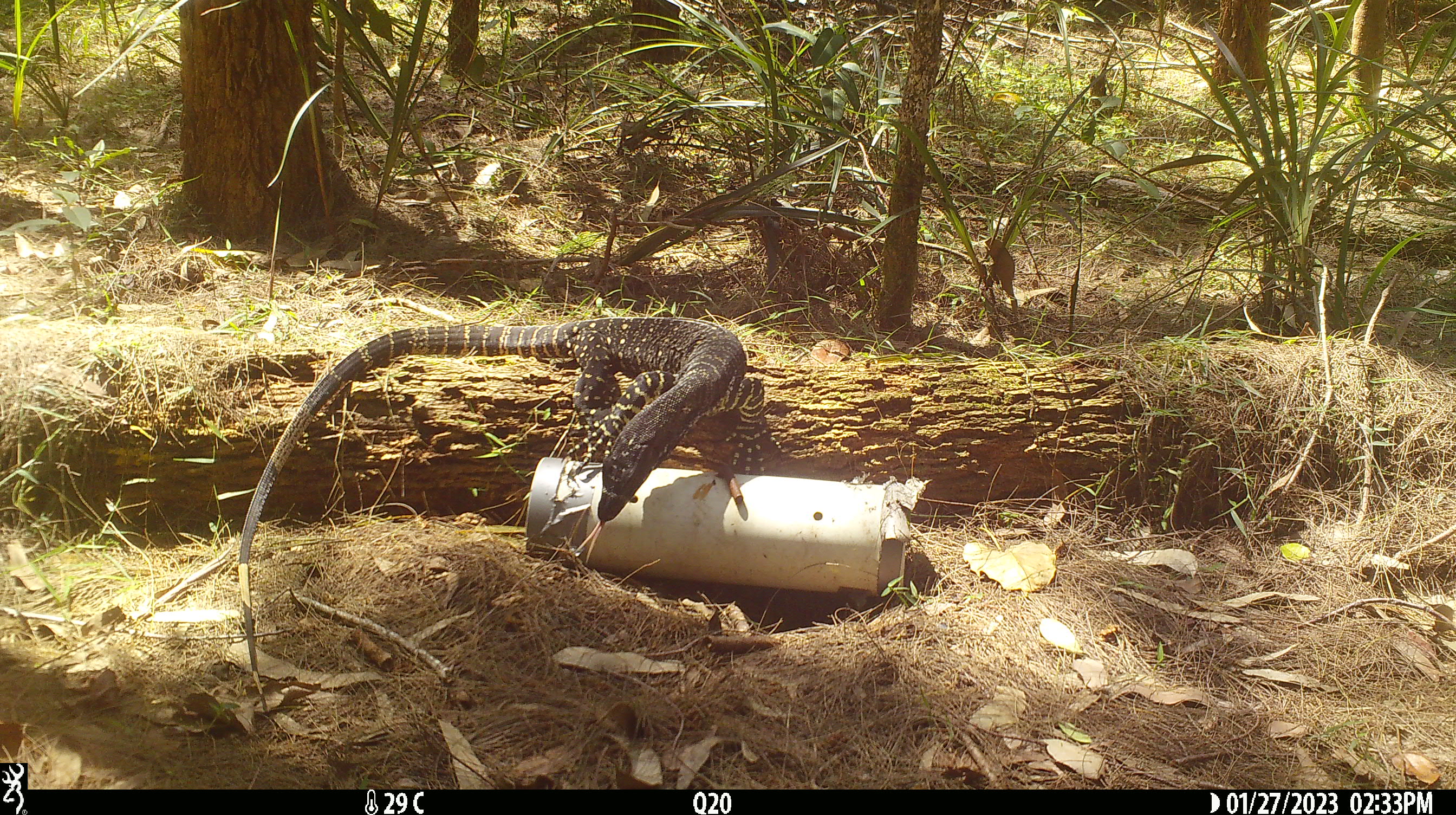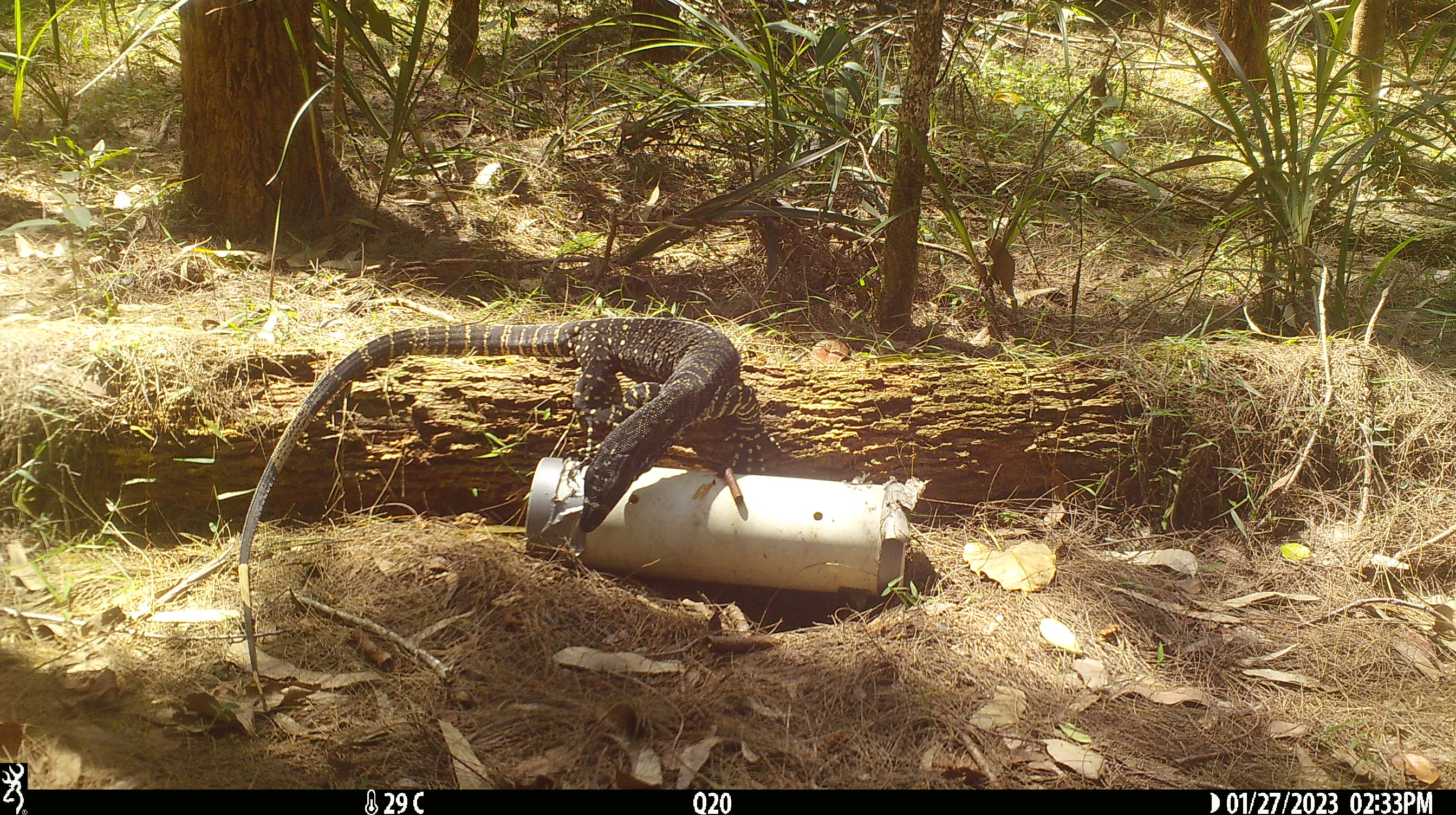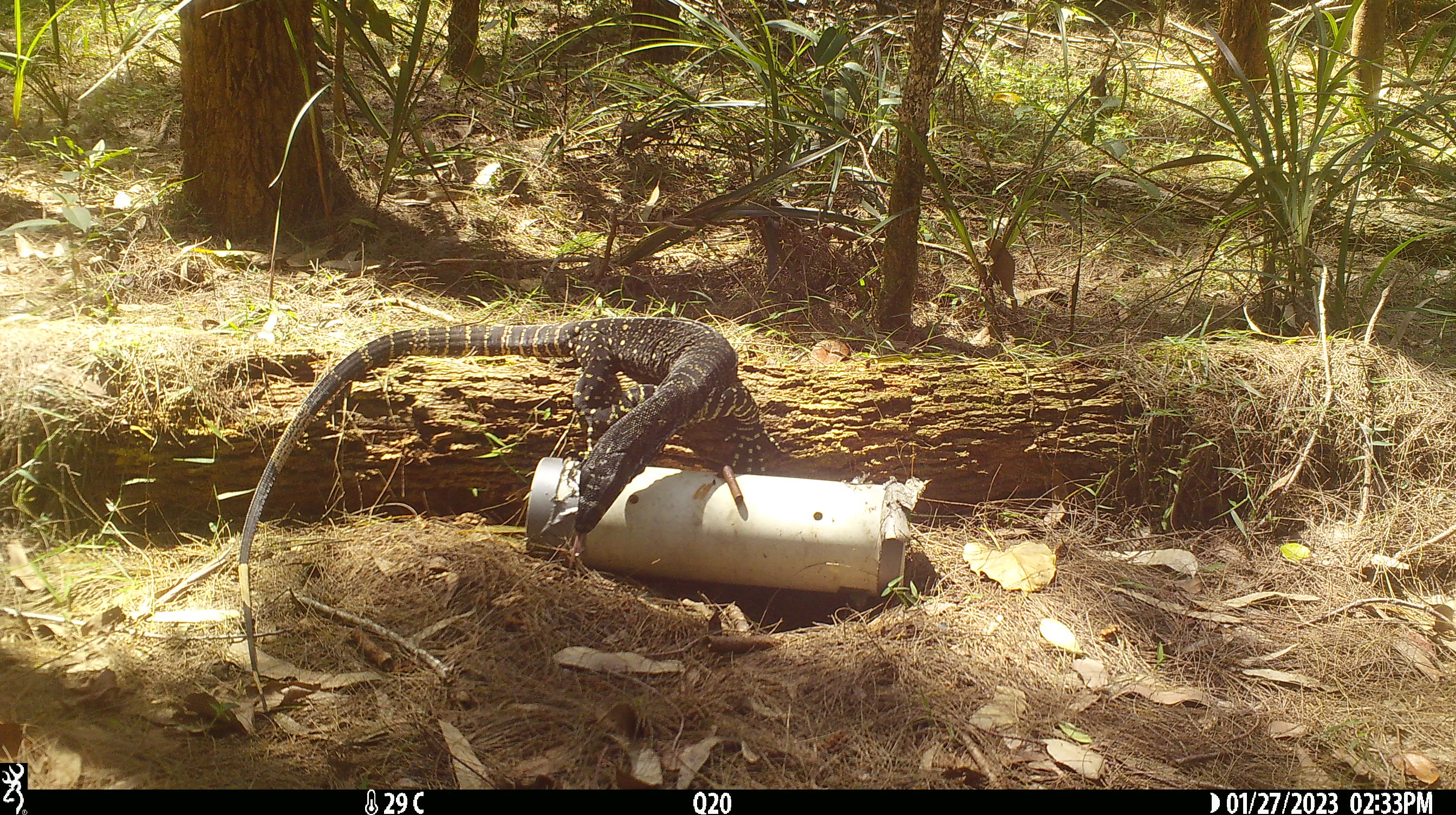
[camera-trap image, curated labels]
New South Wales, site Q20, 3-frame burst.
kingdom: Animalia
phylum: Chordata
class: Reptilia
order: Squamata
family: Varanidae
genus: Varanus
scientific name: Varanus varius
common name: lace monitor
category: goanna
Goanna (lace monitor) (Varanus varius).